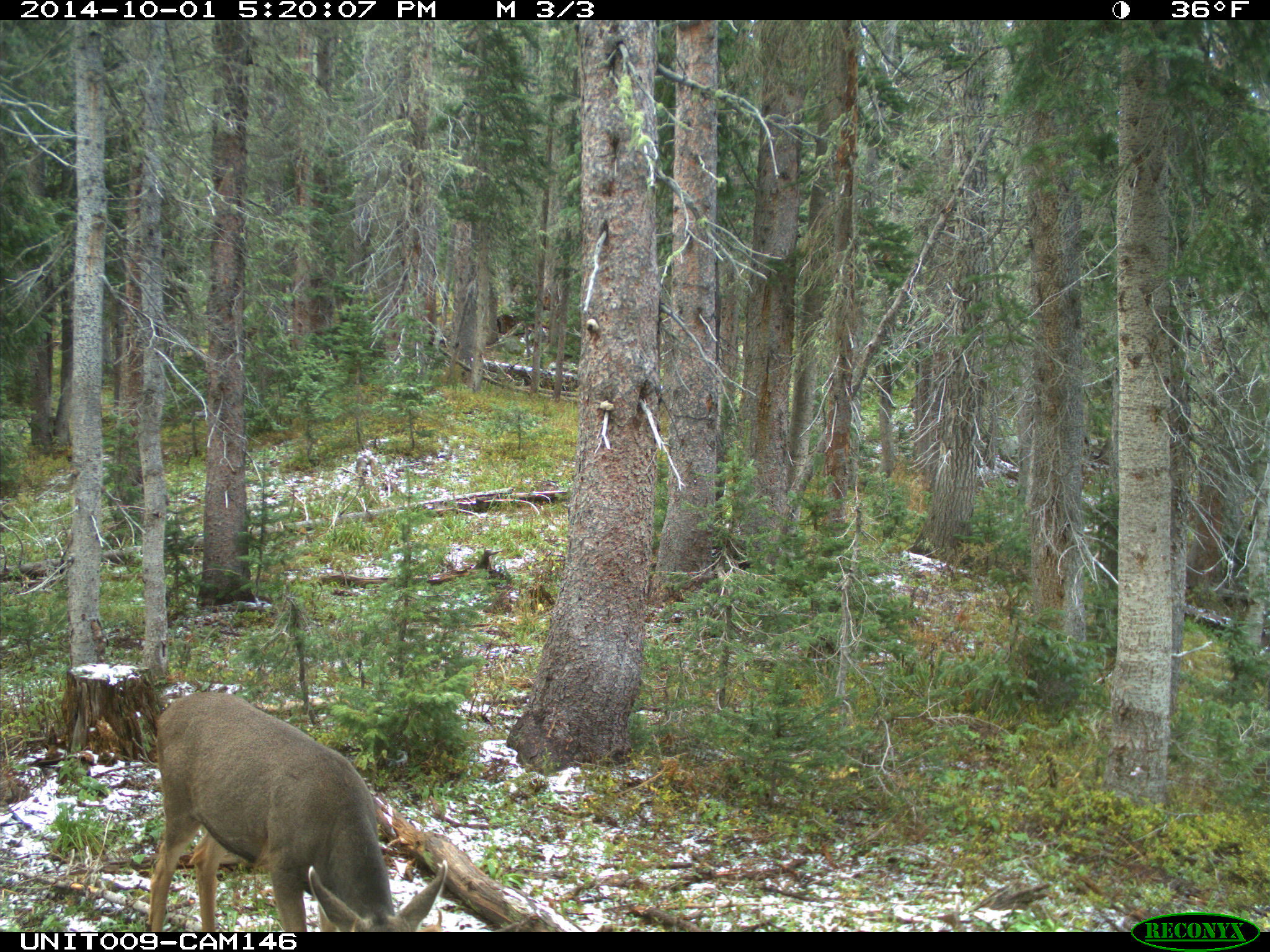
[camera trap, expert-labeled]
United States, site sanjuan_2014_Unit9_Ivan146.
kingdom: Animalia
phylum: Chordata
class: Mammalia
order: Artiodactyla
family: Cervidae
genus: Odocoileus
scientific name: Odocoileus hemionus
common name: mule deer